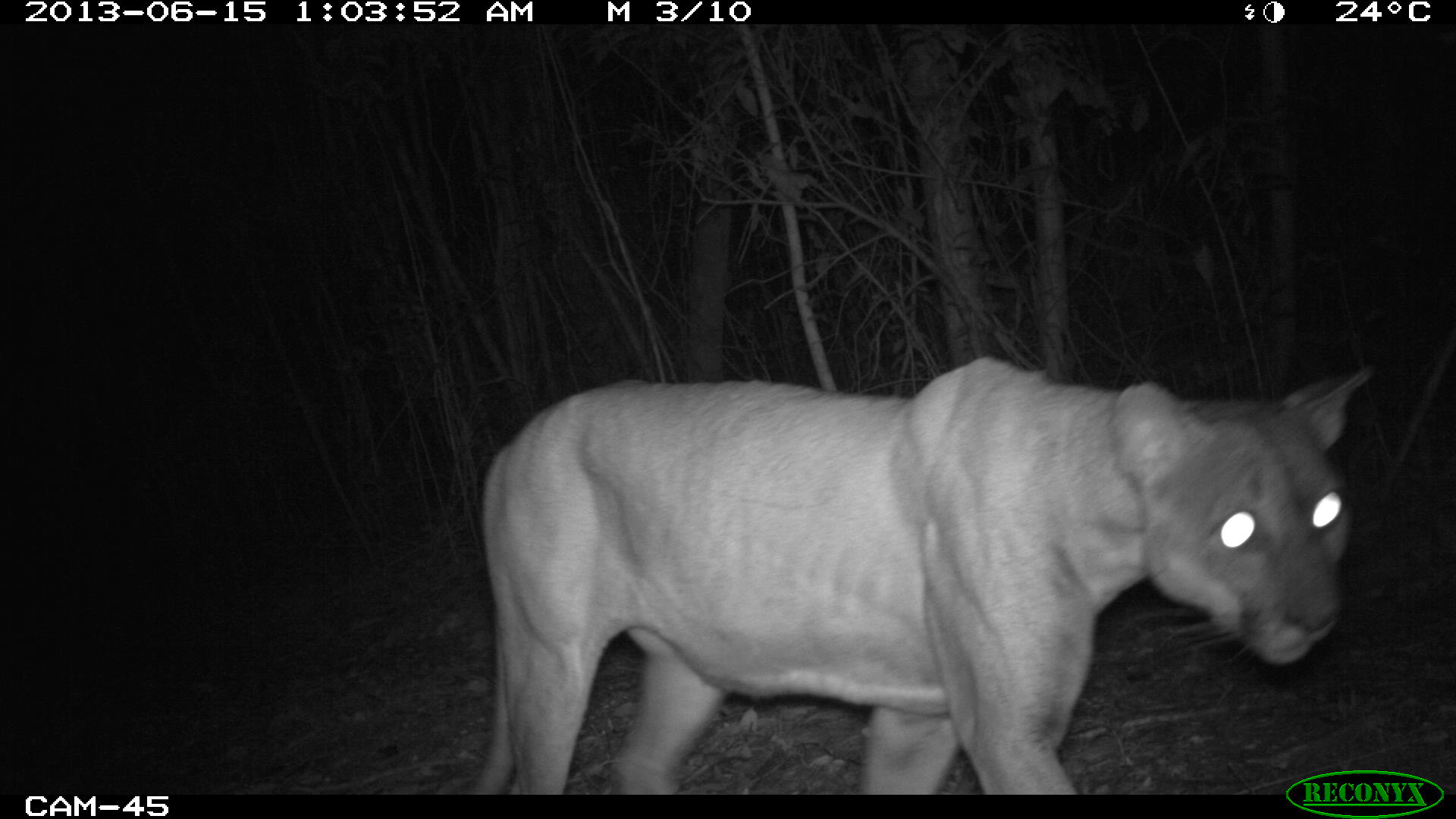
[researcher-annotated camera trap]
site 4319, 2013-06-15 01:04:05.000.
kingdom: Animalia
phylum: Chordata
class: Mammalia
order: Carnivora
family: Felidae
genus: Puma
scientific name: Puma concolor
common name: mountain lion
Puma concolor (mountain lion), count 1, sex male.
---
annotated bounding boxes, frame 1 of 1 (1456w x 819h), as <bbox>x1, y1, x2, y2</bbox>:
puma concolor: <bbox>472, 352, 1377, 795</bbox>